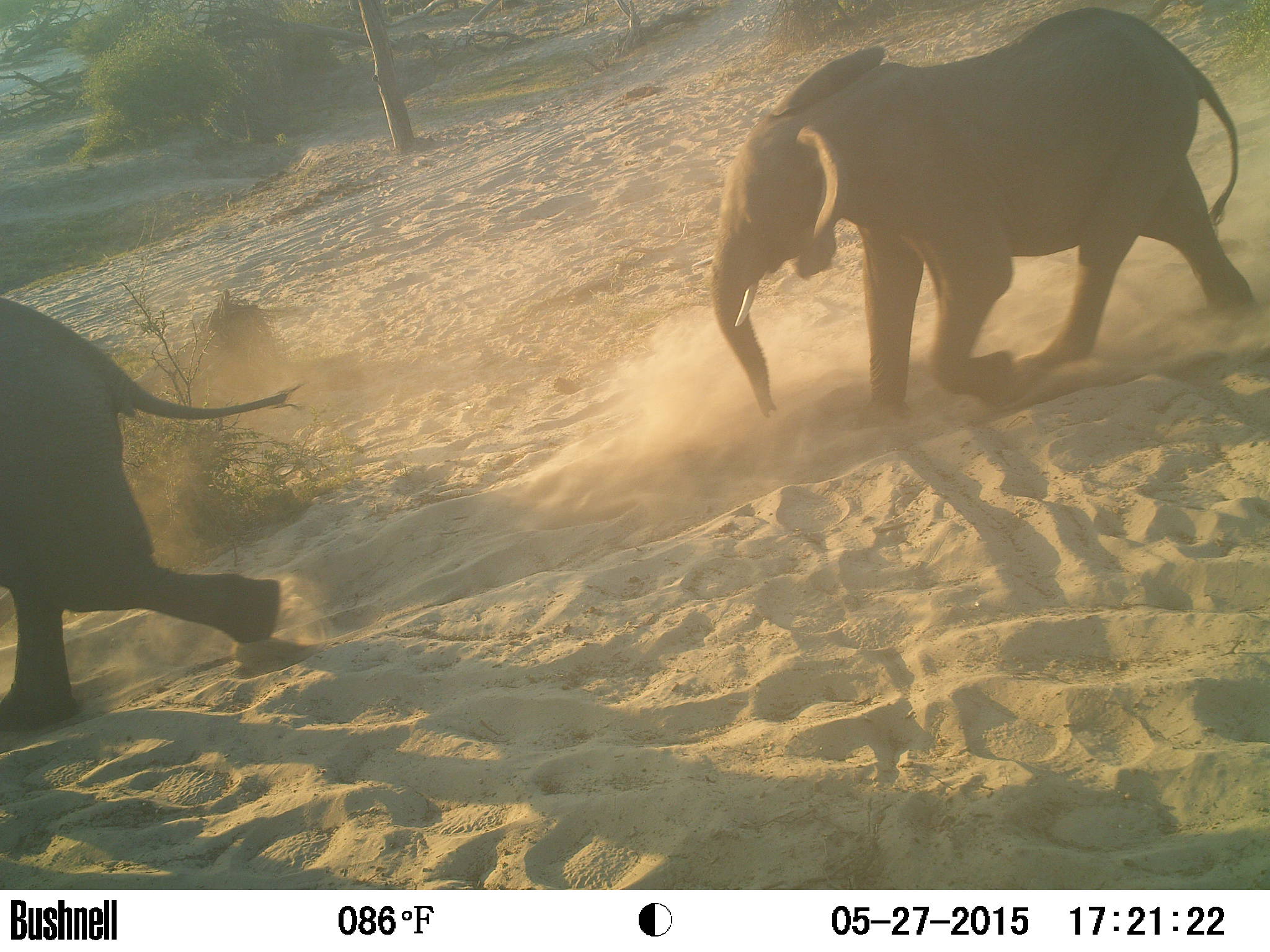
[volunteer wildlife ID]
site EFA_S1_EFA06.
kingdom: Animalia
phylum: Chordata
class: Mammalia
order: Proboscidea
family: Elephantidae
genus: Loxodonta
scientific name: Loxodonta africana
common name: african bush elephant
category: elephant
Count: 1.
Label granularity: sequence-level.